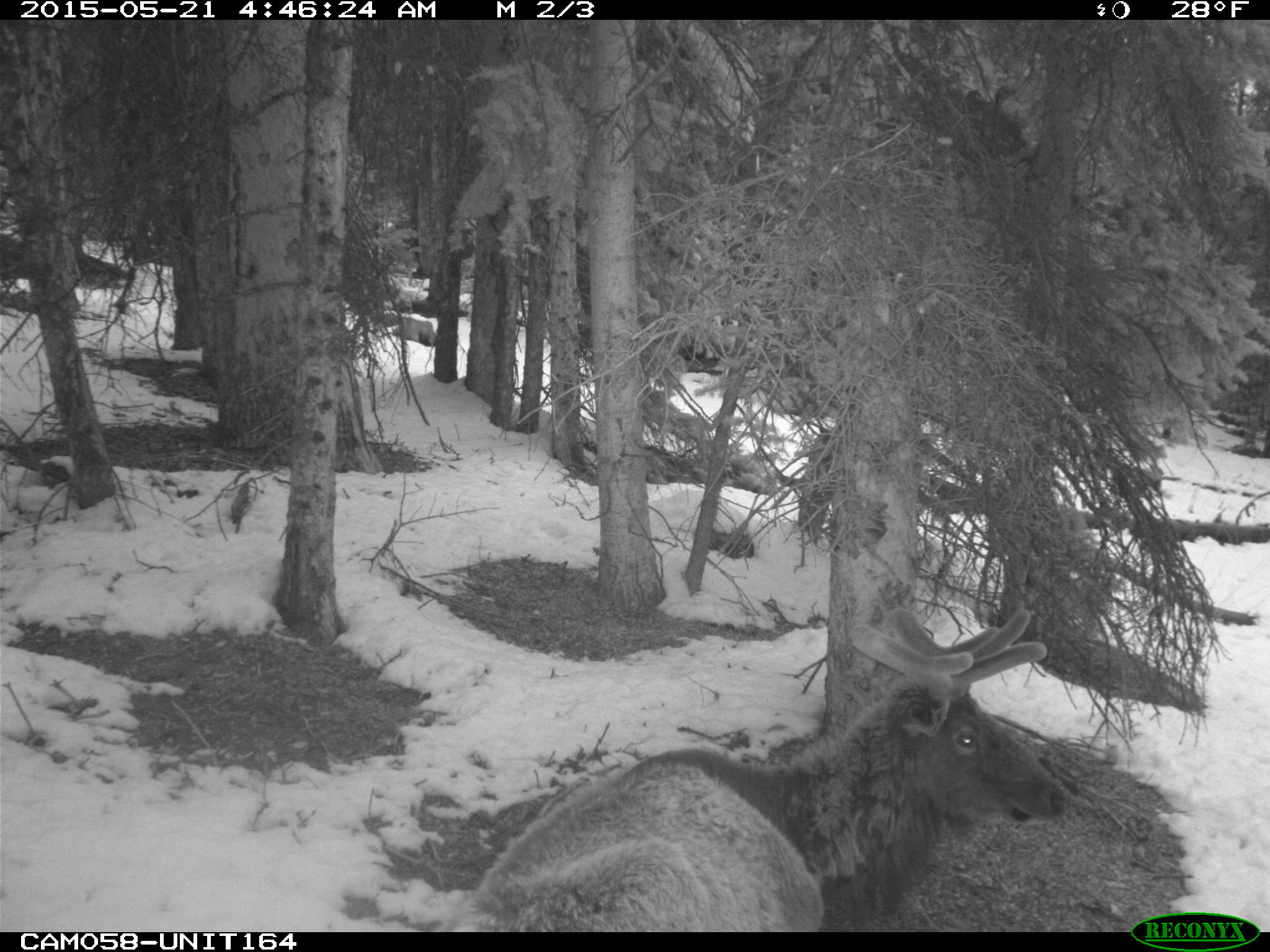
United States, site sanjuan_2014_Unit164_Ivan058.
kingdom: Animalia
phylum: Chordata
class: Mammalia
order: Artiodactyla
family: Cervidae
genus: Cervus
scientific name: Cervus elaphus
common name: red deer